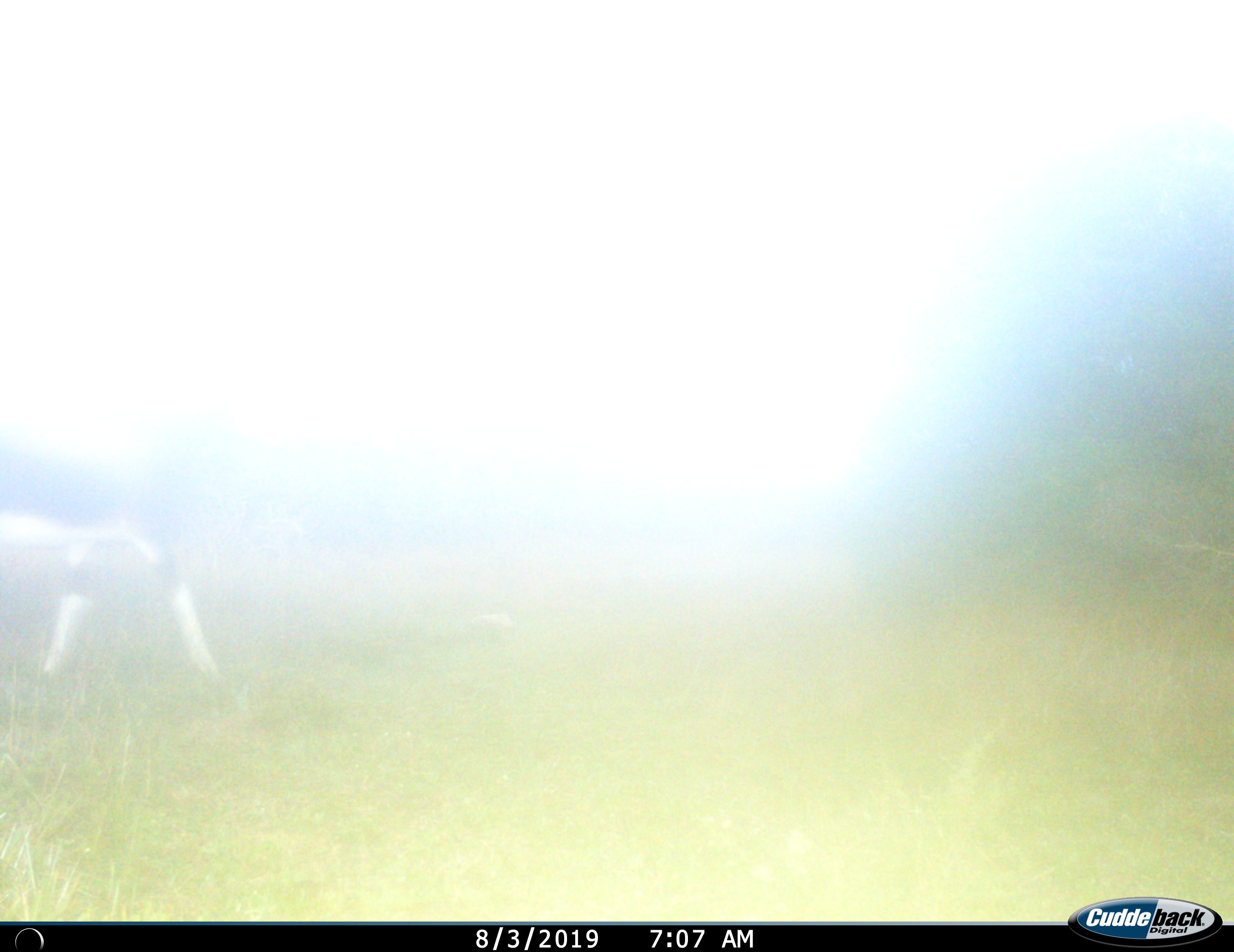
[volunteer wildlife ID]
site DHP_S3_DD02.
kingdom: Animalia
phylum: Chordata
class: Mammalia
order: Artiodactyla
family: Bovidae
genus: Damaliscus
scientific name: Damaliscus pygargus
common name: bontebok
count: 1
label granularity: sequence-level